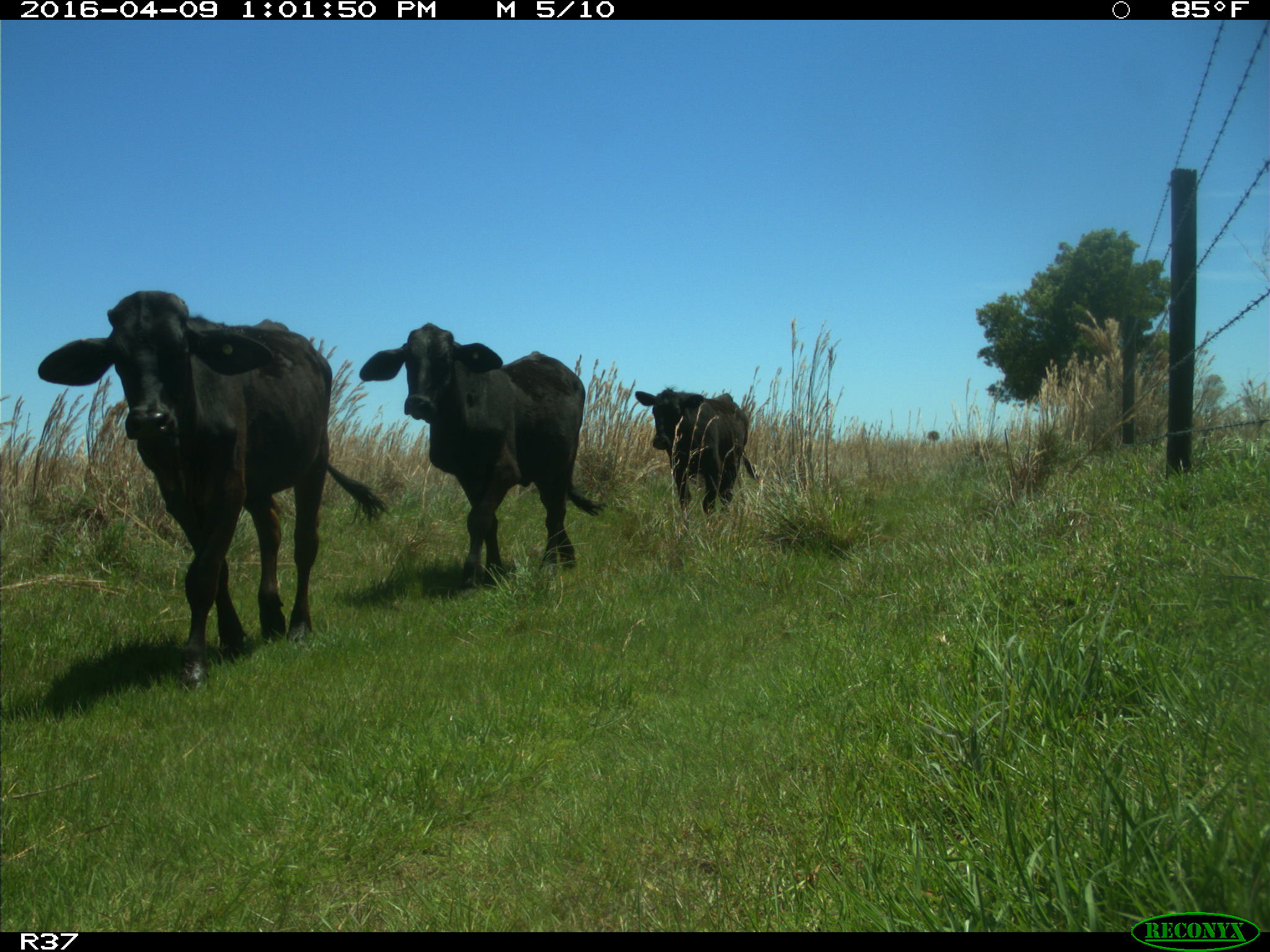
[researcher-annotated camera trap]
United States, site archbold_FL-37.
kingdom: Animalia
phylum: Chordata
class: Mammalia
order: Artiodactyla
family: Bovidae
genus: Bos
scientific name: Bos taurus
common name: domestic cow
Bos taurus (domestic cow).